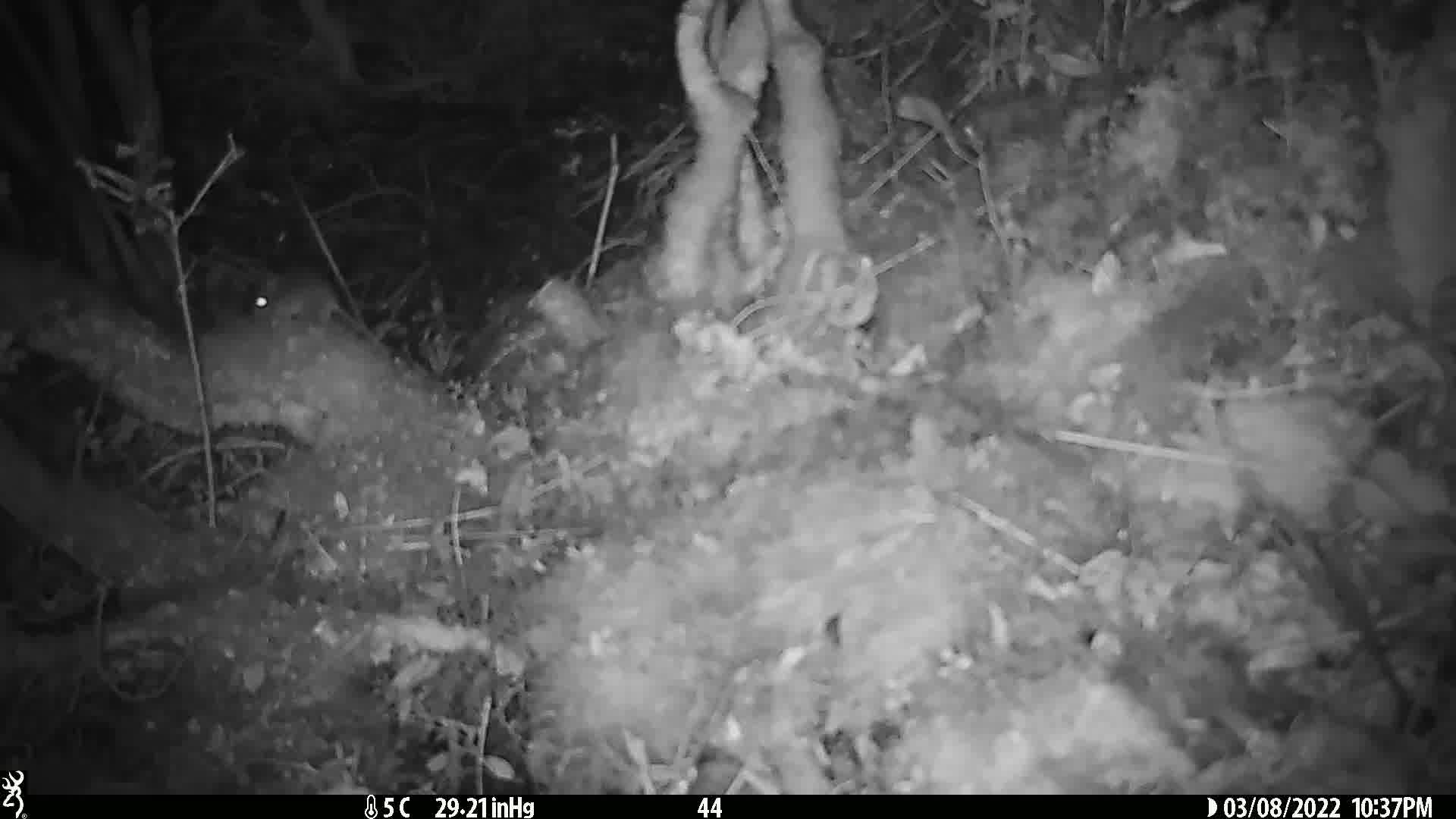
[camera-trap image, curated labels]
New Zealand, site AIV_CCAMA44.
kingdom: Animalia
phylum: Chordata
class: Mammalia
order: Rodentia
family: Muridae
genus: Mus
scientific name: Mus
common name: mouse